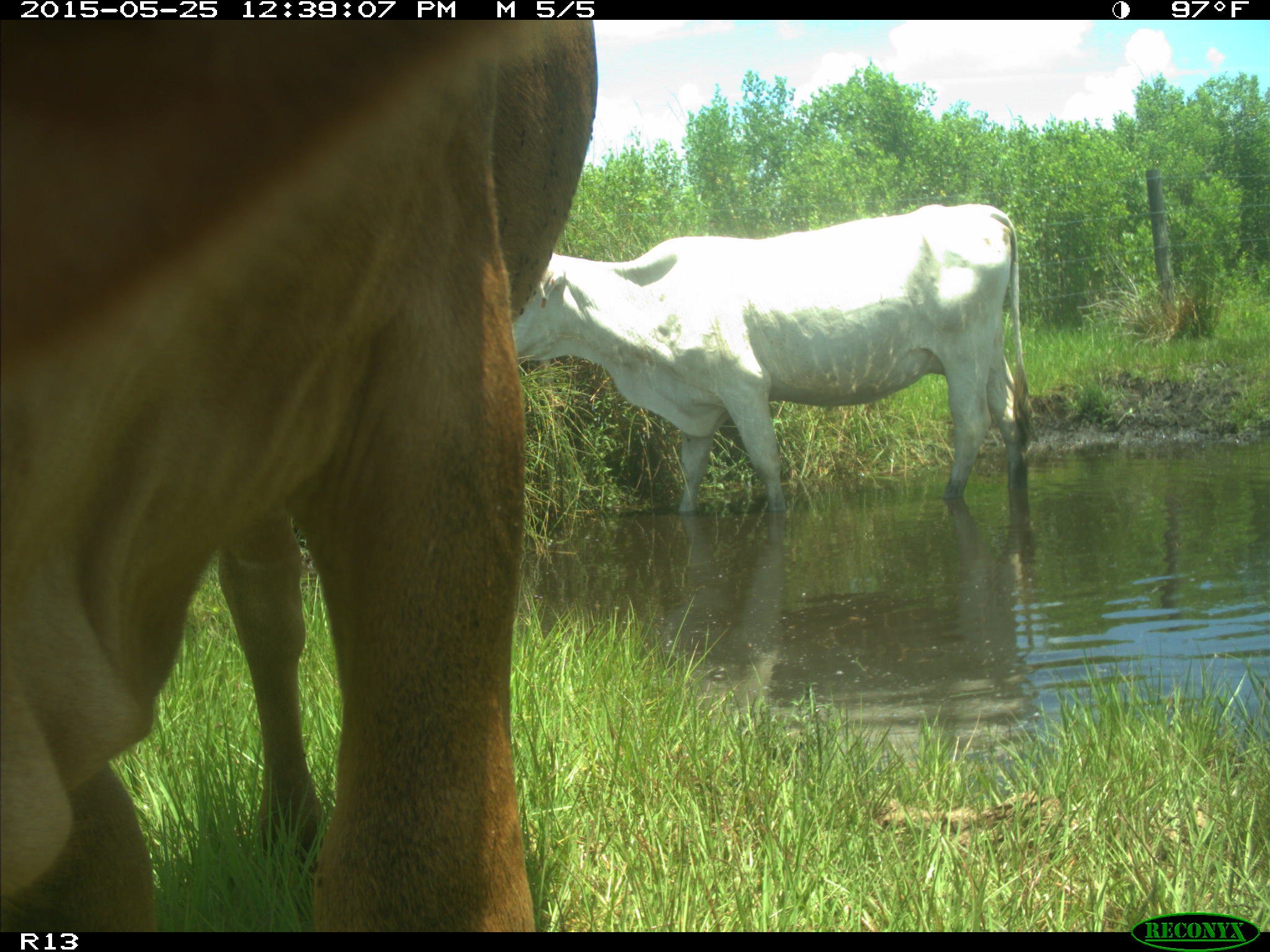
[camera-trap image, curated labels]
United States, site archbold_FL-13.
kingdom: Animalia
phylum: Chordata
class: Mammalia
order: Artiodactyla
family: Bovidae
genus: Bos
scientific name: Bos taurus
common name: domestic cow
Bos taurus (domestic cow).